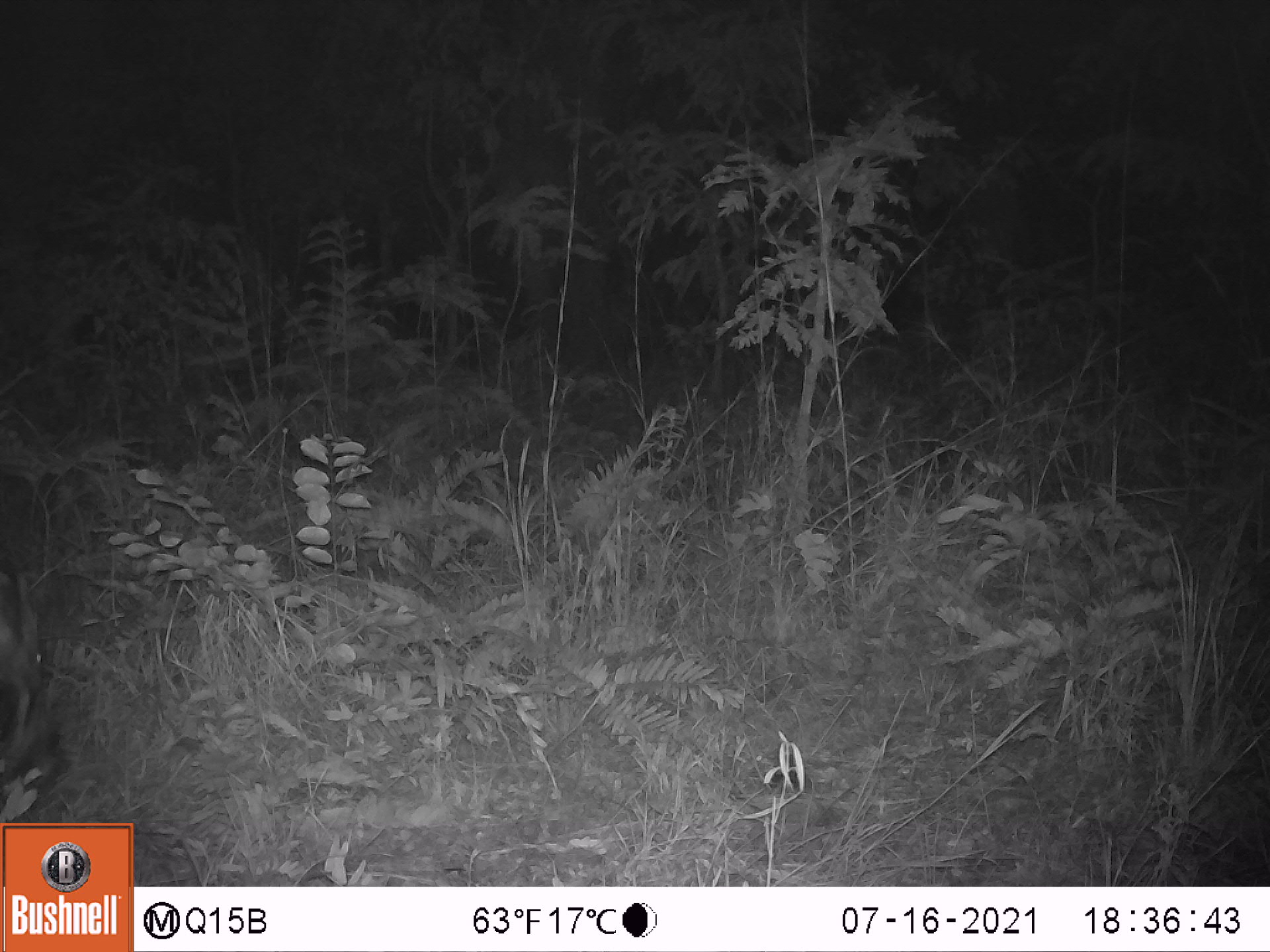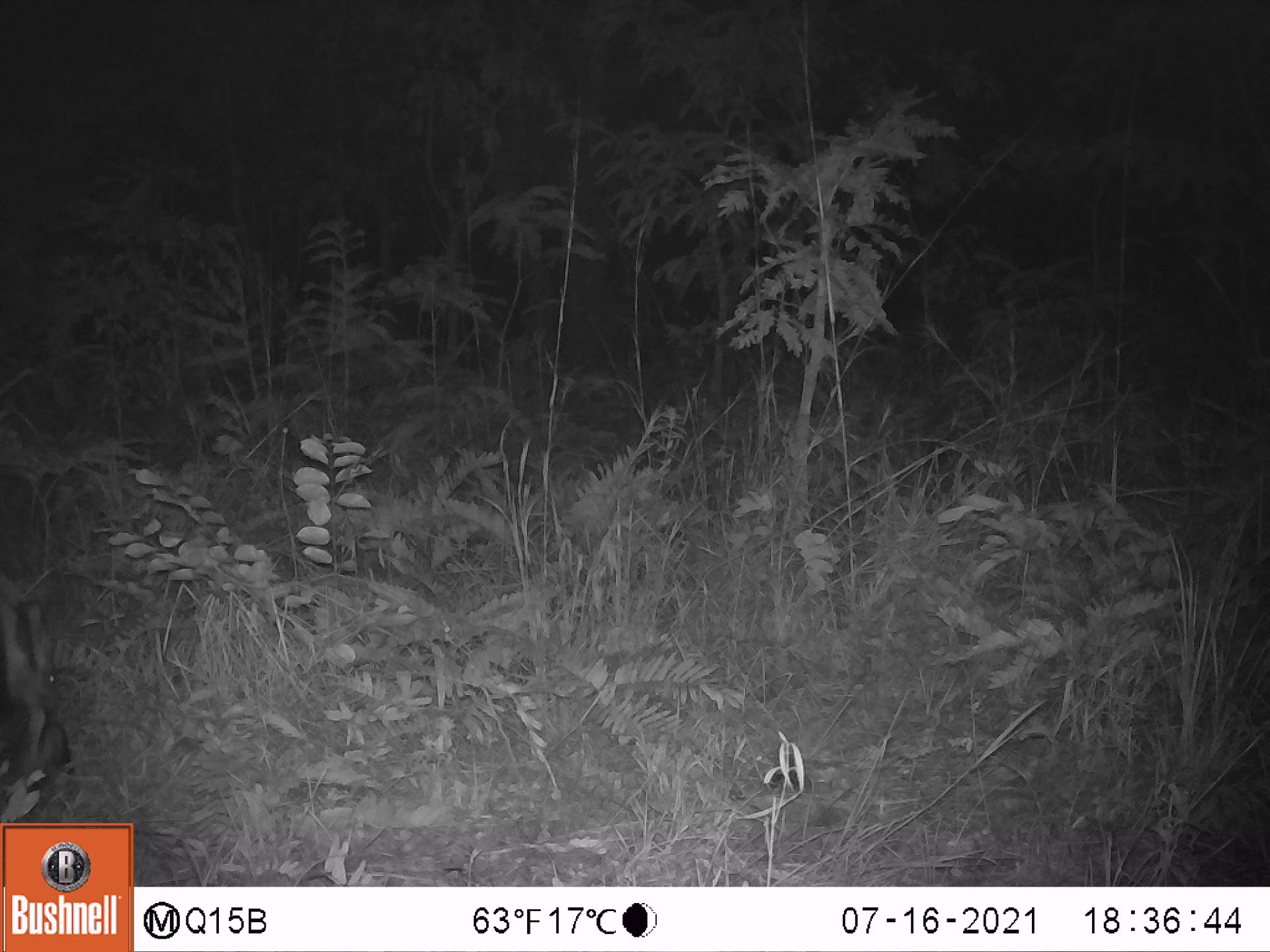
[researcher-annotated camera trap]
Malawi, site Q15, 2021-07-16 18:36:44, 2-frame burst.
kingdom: Animalia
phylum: Chordata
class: Mammalia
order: Artiodactyla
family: Suidae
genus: Potamochoerus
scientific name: Potamochoerus larvatus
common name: bushpig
Bushpig (Potamochoerus larvatus), count 1.